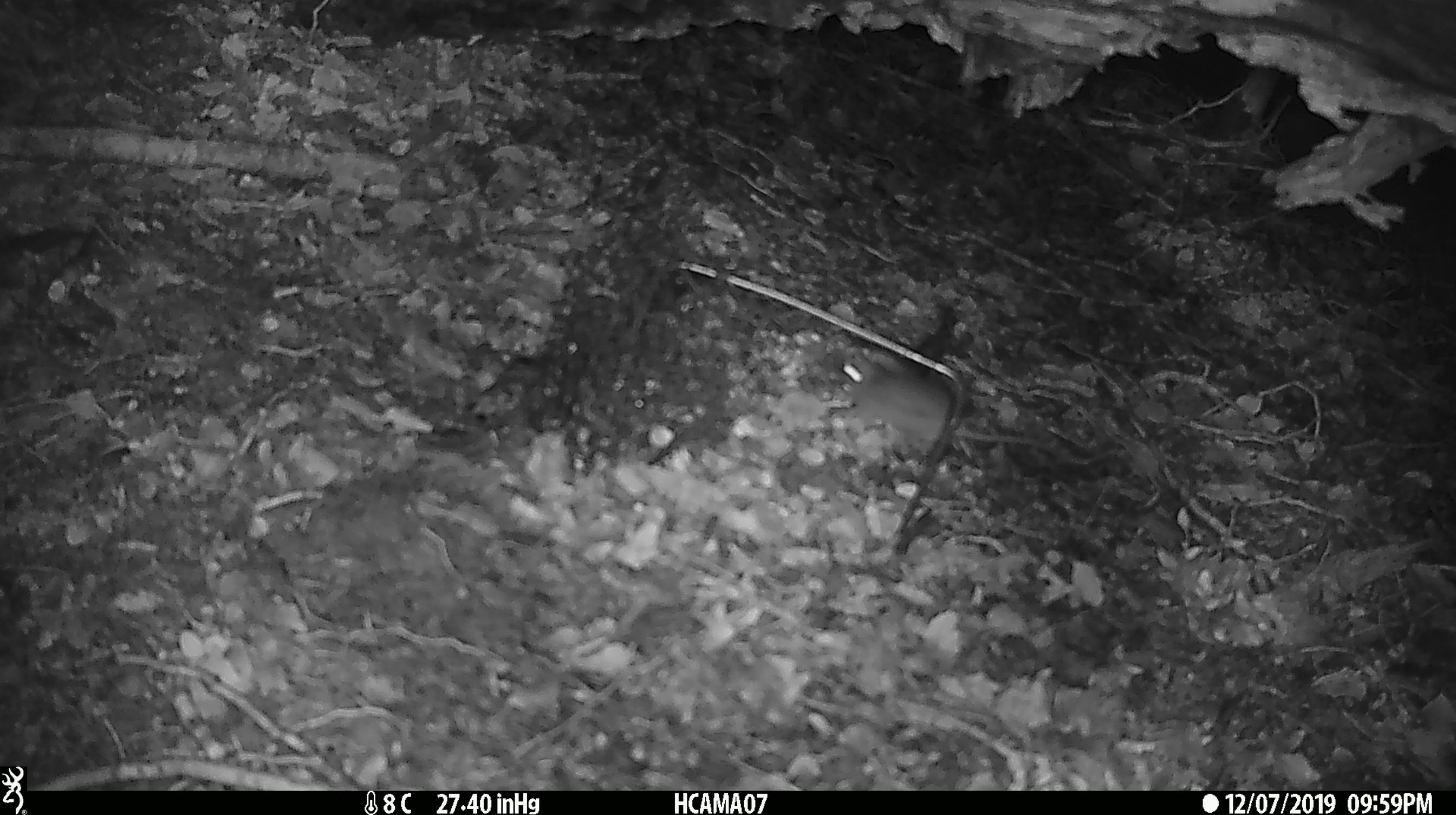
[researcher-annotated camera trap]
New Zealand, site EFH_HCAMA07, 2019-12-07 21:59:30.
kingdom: Animalia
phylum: Chordata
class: Mammalia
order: Rodentia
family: Muridae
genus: Mus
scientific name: Mus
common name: mouse